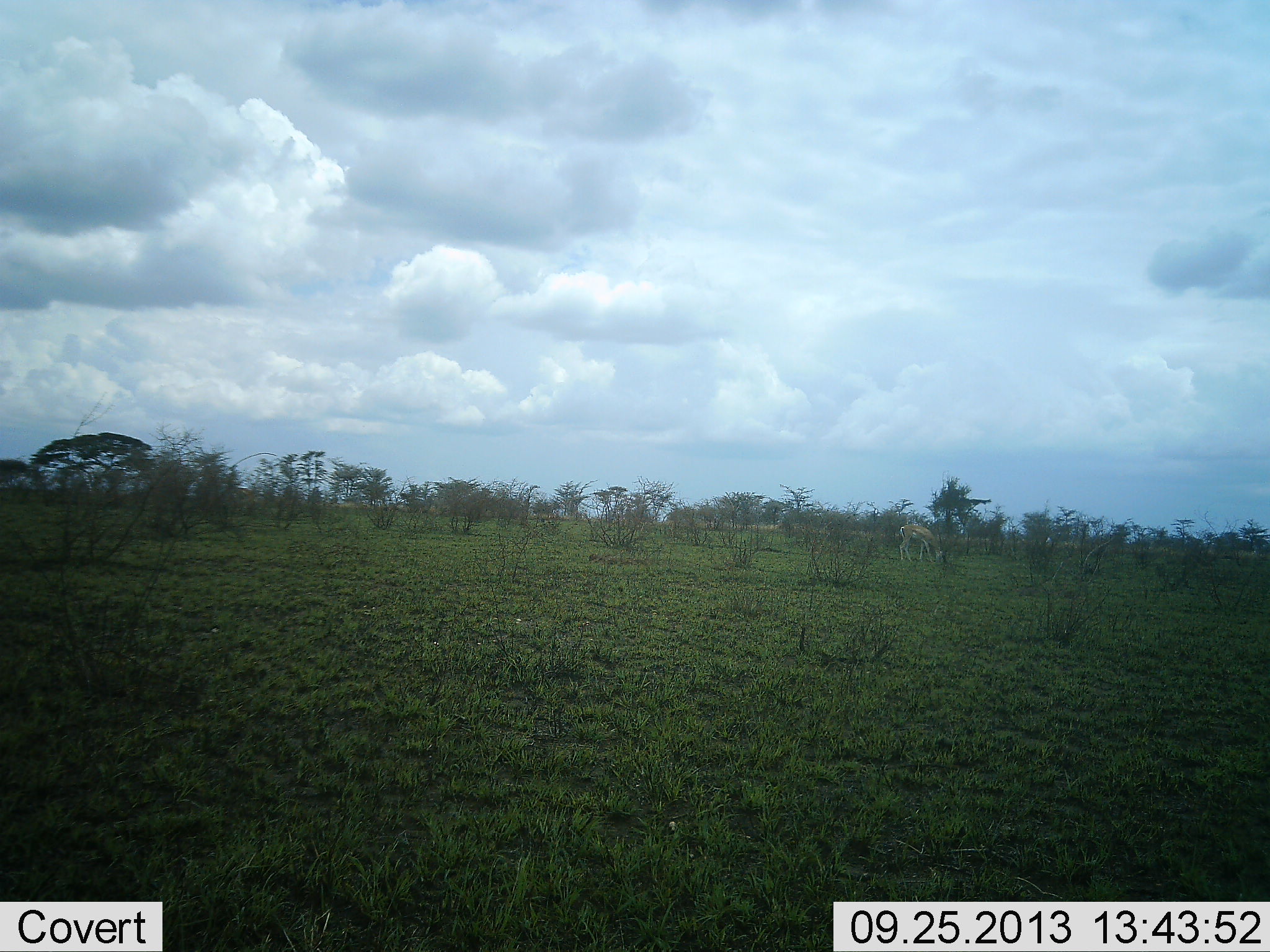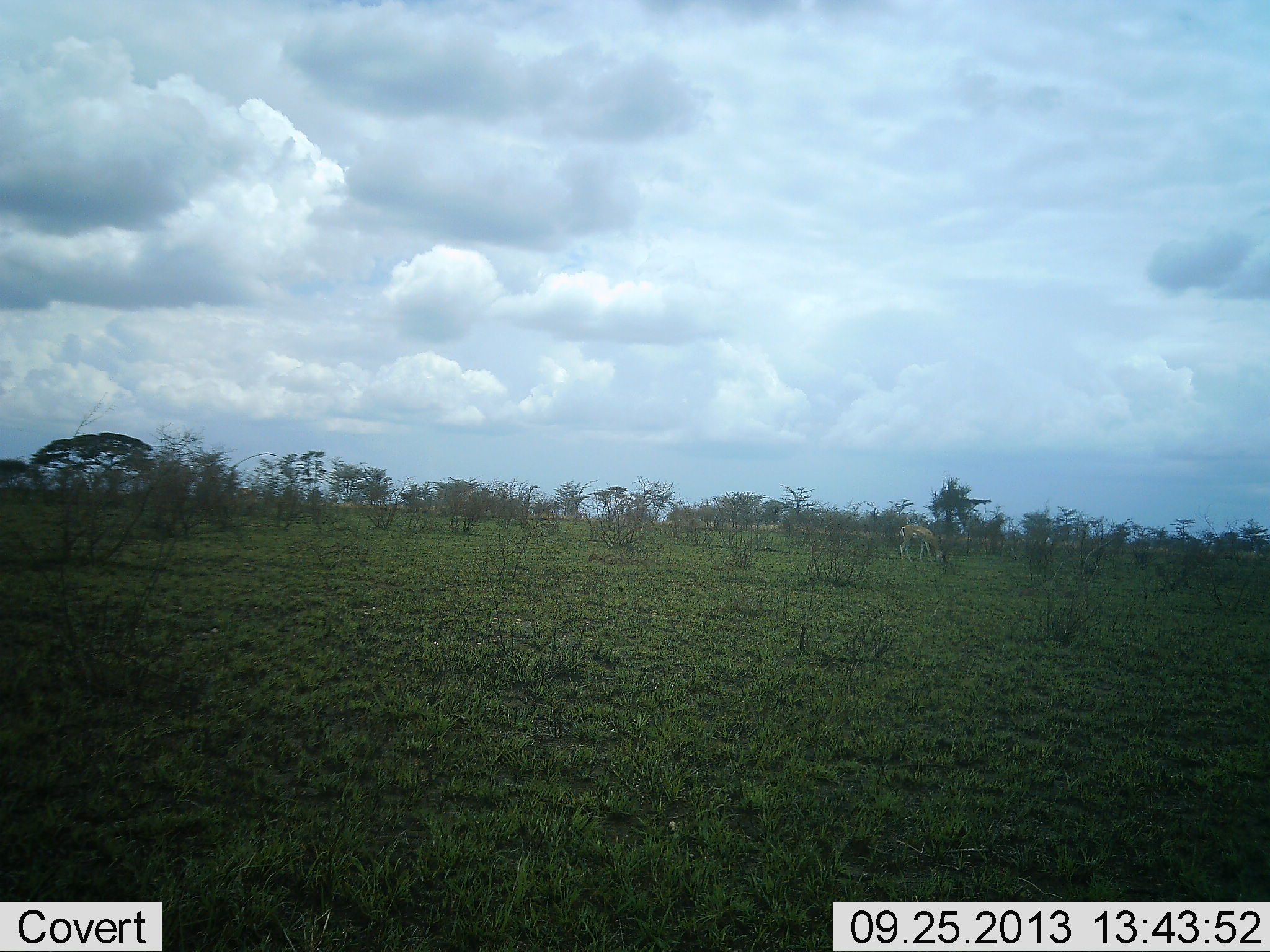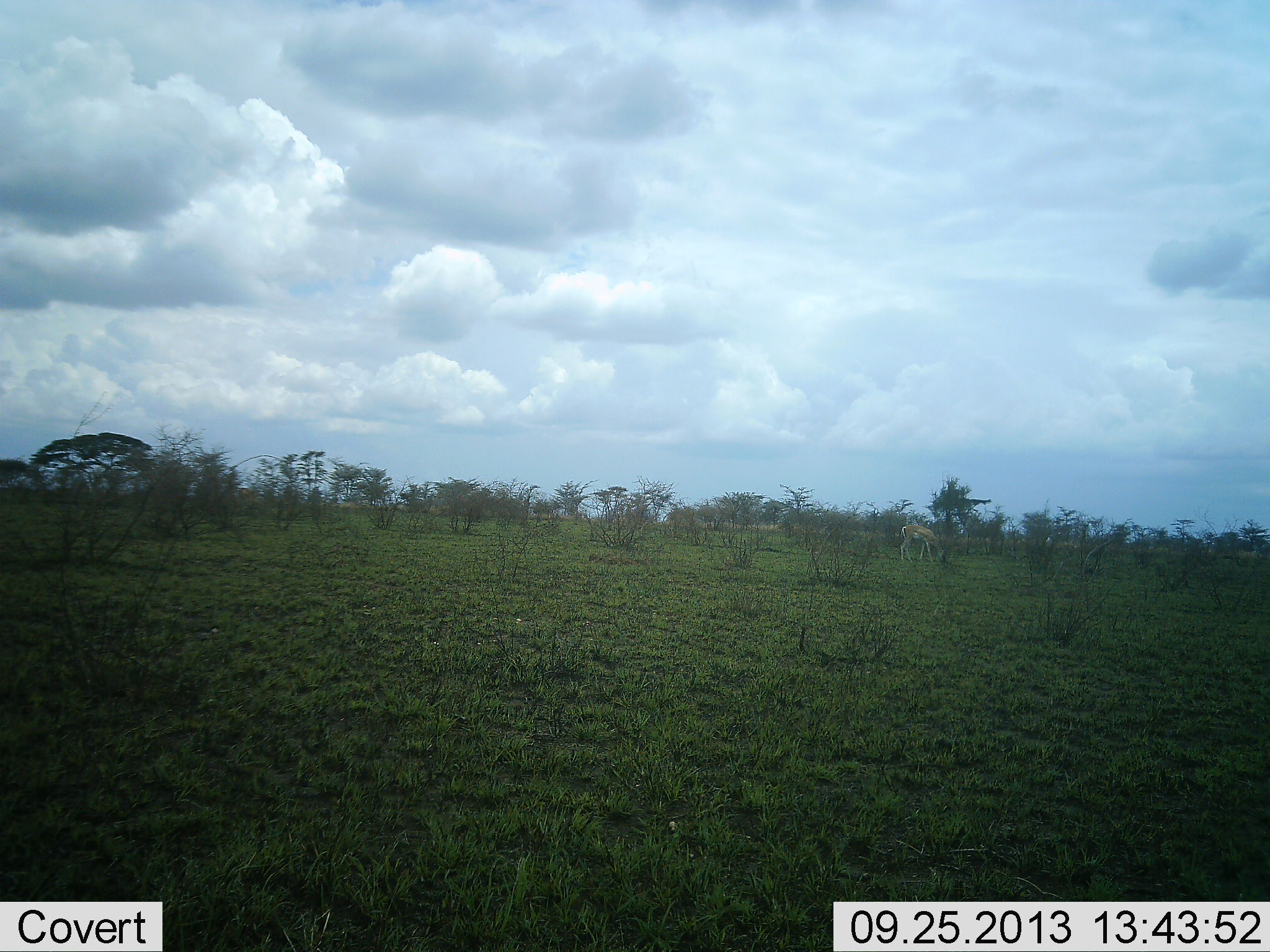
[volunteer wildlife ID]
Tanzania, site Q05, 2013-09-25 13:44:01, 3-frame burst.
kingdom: Animalia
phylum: Chordata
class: Mammalia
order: Artiodactyla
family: Giraffidae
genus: Giraffa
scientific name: Giraffa camelopardalis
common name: giraffe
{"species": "giraffe (Giraffa camelopardalis)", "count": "1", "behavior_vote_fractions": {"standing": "40%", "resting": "0%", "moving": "0%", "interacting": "0%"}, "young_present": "0%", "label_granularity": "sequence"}